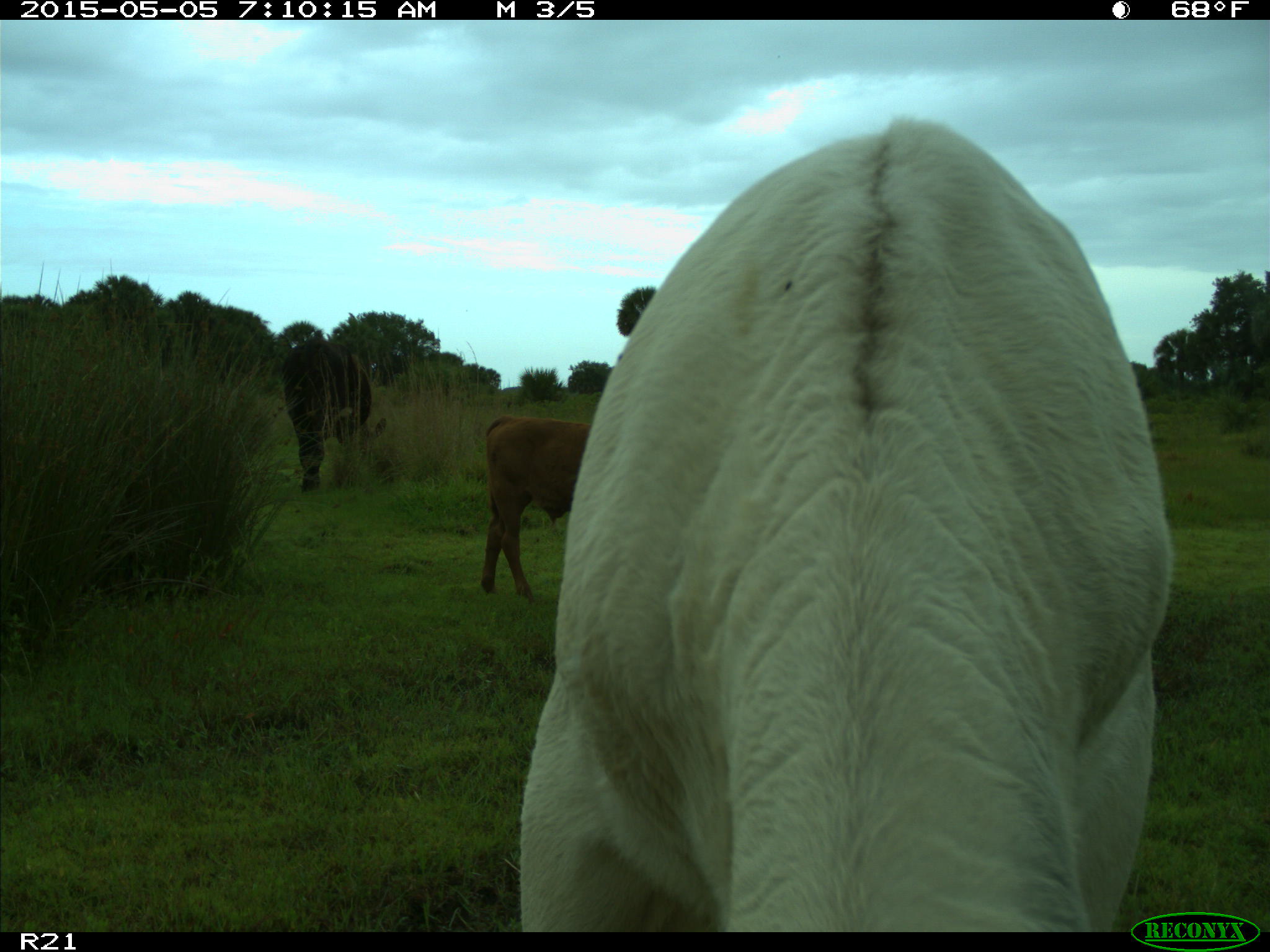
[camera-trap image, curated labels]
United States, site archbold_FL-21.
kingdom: Animalia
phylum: Chordata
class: Mammalia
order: Artiodactyla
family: Bovidae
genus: Bos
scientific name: Bos taurus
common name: domestic cow